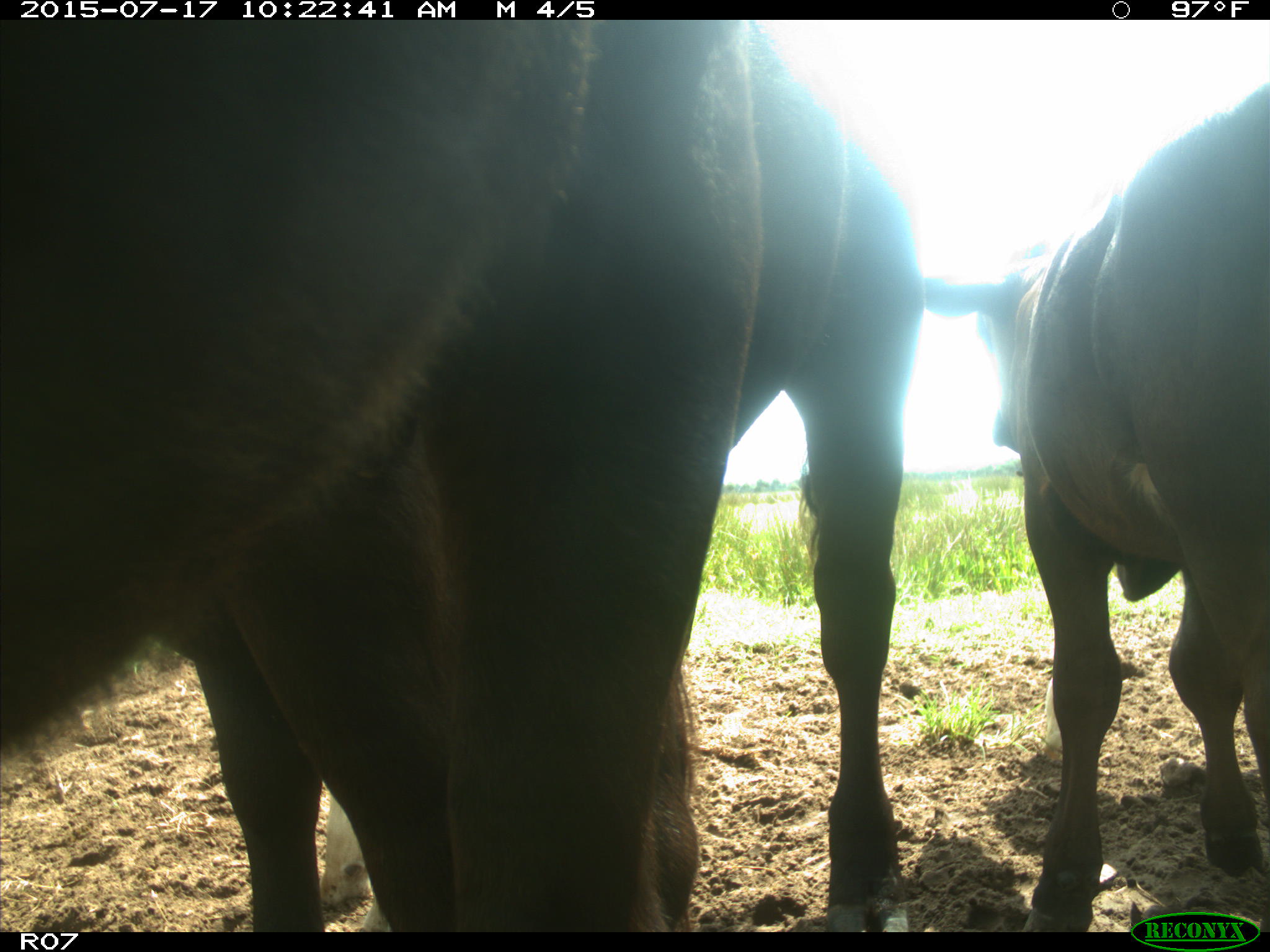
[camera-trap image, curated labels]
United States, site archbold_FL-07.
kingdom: Animalia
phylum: Chordata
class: Mammalia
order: Artiodactyla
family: Bovidae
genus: Bos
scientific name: Bos taurus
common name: domestic cow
Bos taurus (domestic cow).